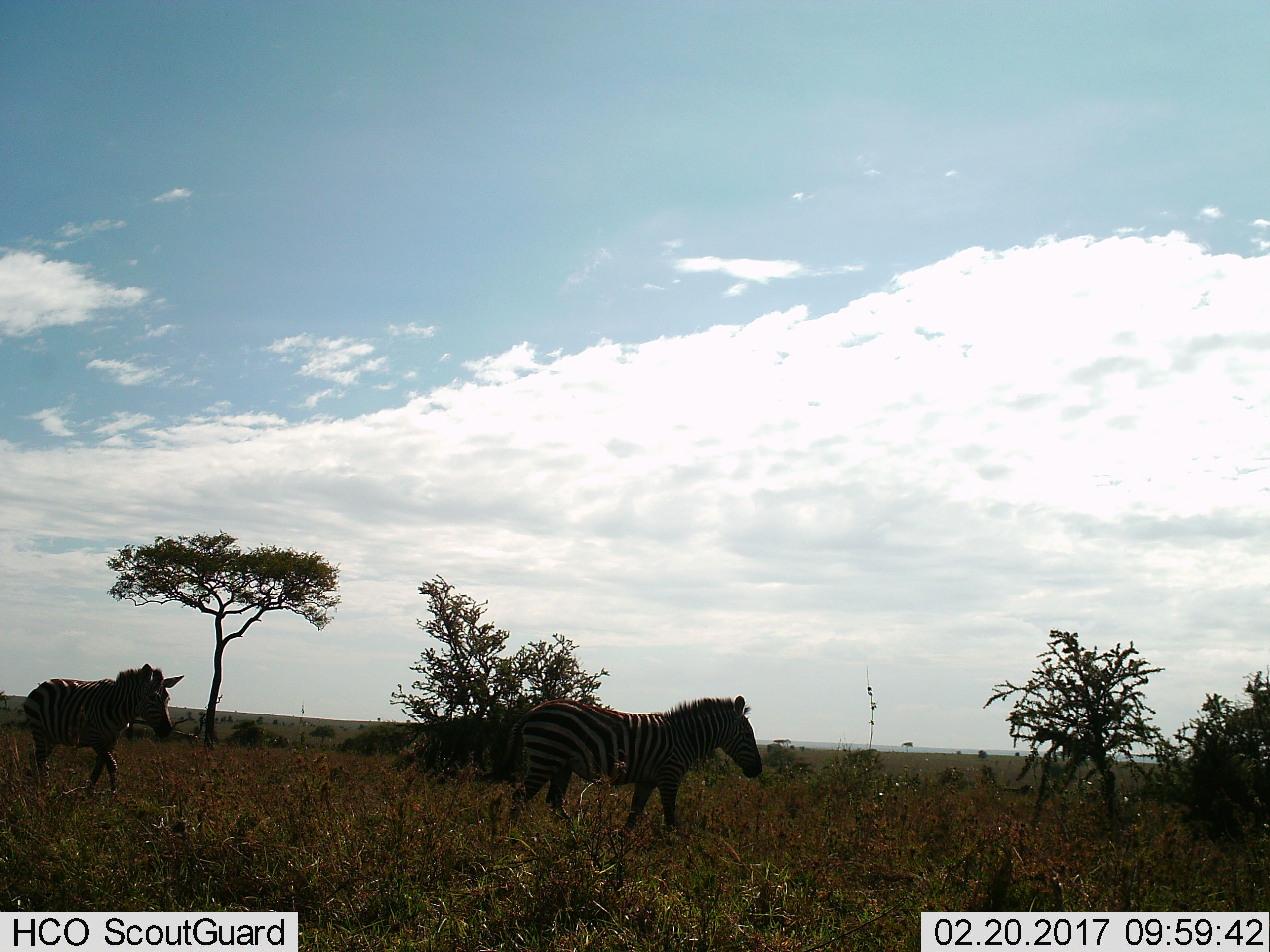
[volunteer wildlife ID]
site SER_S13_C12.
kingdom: Animalia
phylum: Chordata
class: Mammalia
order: Perissodactyla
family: Equidae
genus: Equus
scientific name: Equus quagga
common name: plains zebra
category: zebraplains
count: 2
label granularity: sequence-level